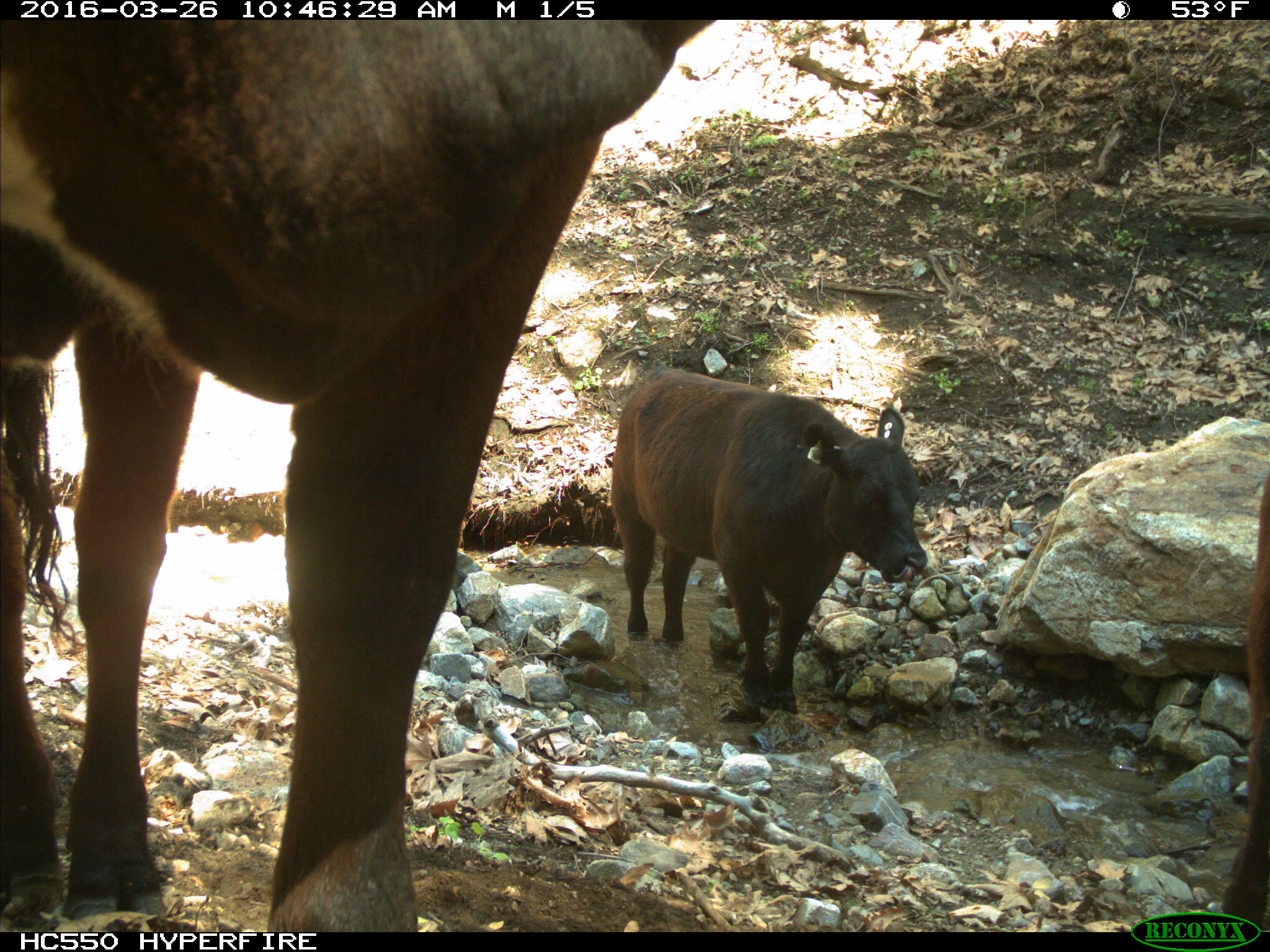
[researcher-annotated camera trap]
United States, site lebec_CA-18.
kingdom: Animalia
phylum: Chordata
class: Mammalia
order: Artiodactyla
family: Bovidae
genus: Bos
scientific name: Bos taurus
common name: domestic cow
Bos taurus (domestic cow).